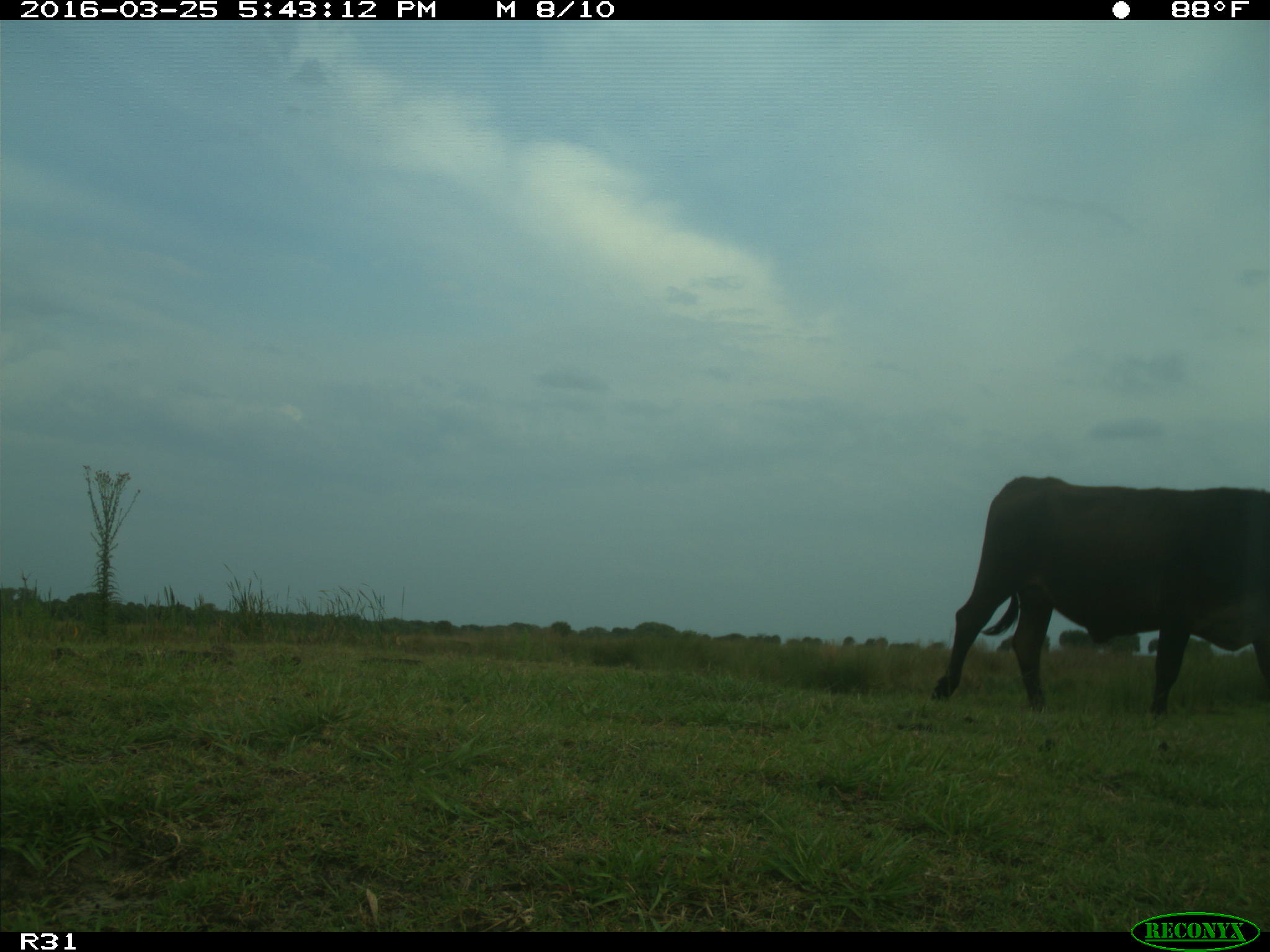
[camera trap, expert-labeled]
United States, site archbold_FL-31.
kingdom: Animalia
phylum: Chordata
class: Mammalia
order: Artiodactyla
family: Bovidae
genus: Bos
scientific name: Bos taurus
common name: domestic cow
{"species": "Bos taurus (domestic cow)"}